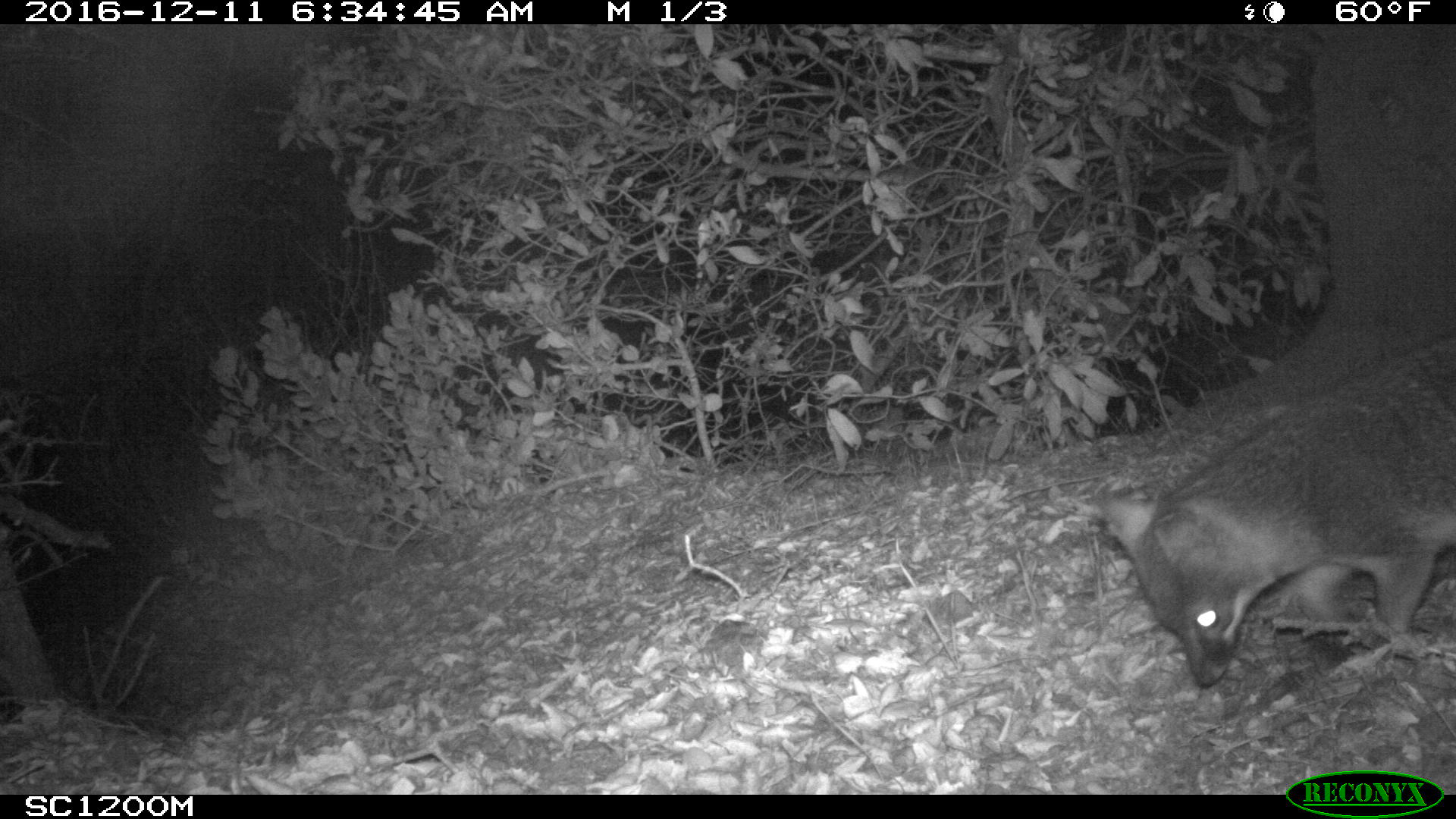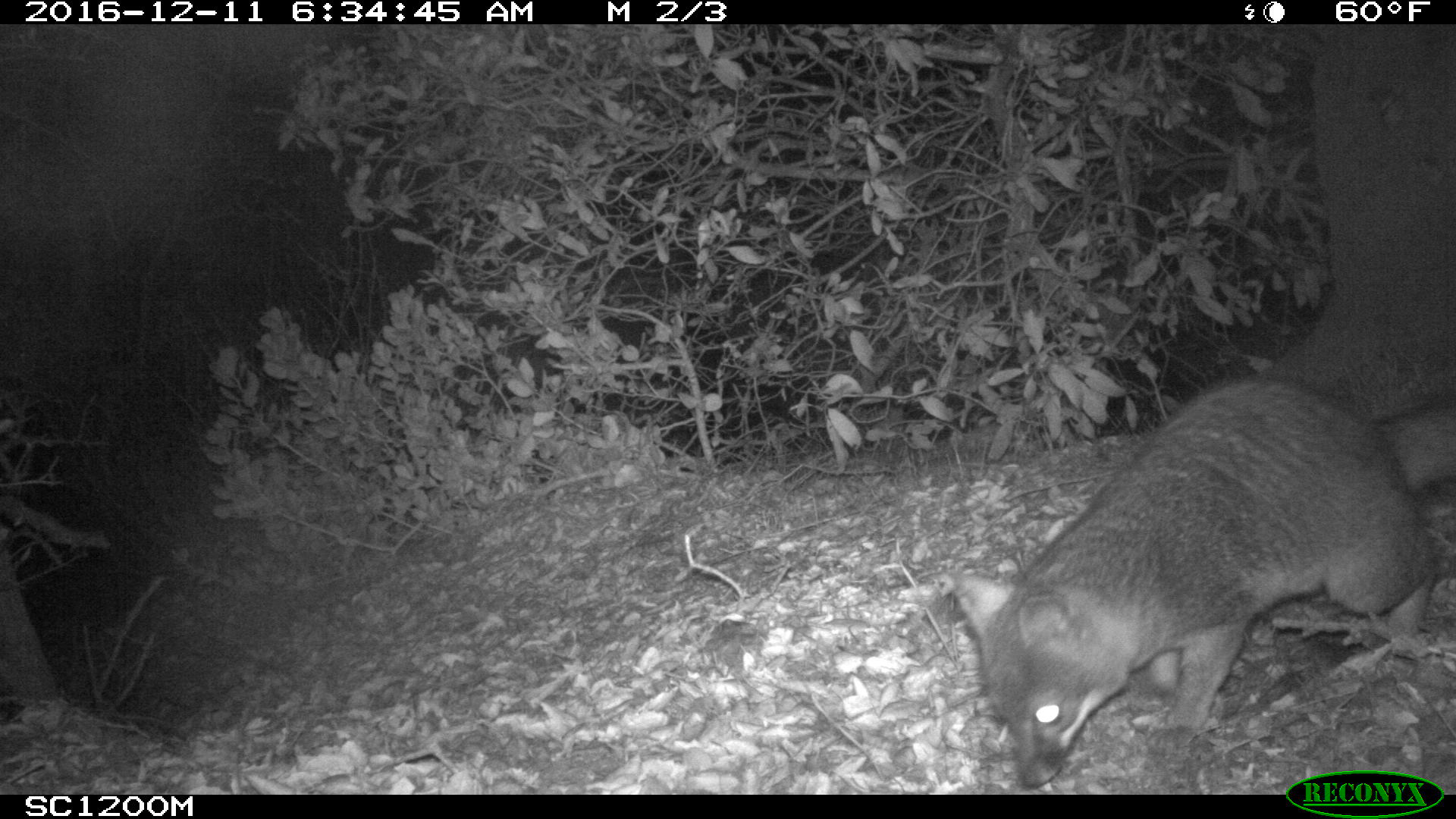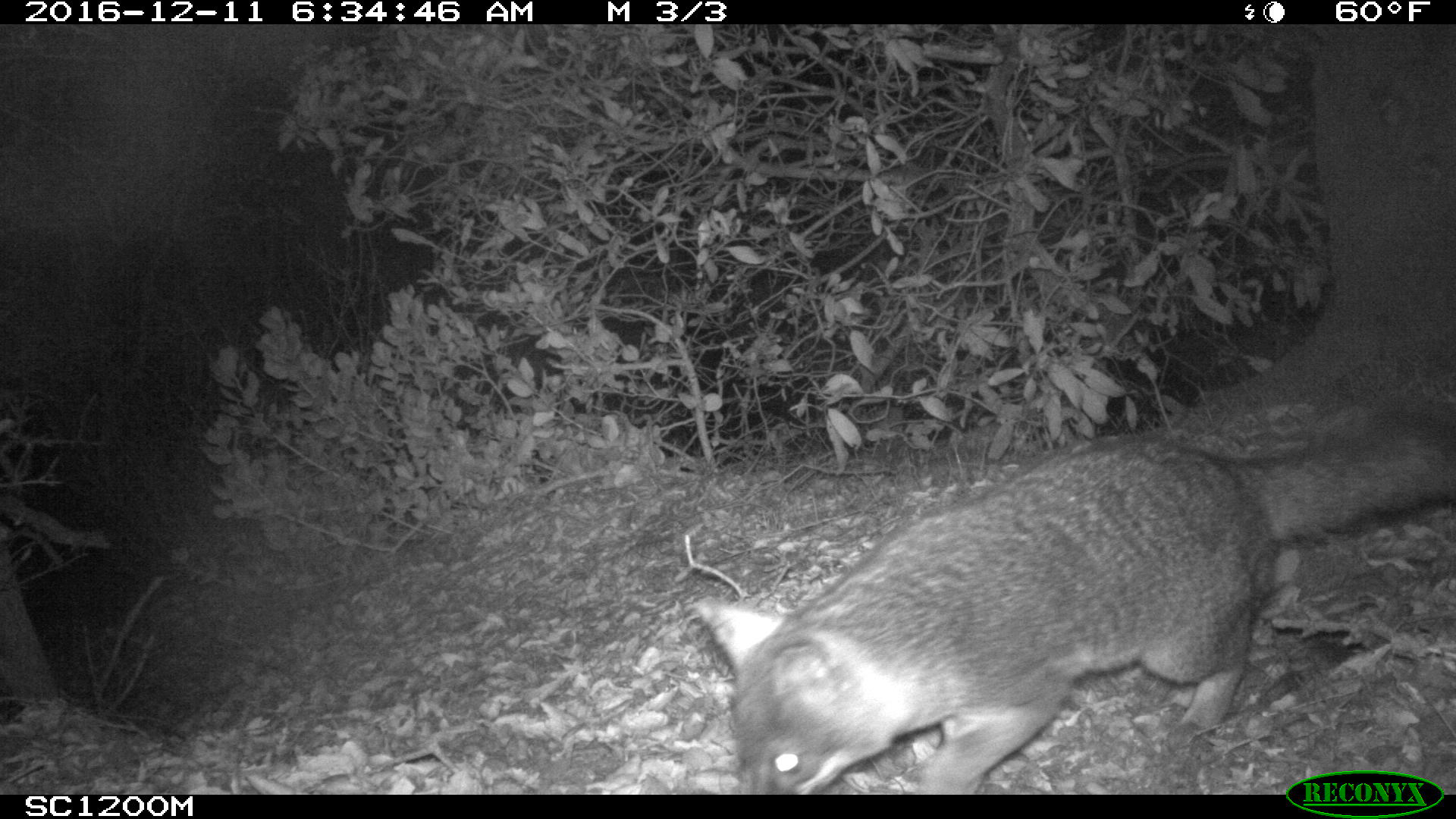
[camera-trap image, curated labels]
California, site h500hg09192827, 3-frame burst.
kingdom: Animalia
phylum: Chordata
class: Mammalia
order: Carnivora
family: Canidae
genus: Urocyon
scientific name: Urocyon littoralis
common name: island fox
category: fox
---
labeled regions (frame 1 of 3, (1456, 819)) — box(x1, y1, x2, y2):
fox: box(1097, 333, 1455, 687)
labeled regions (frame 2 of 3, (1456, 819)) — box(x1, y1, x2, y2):
fox: box(945, 374, 1455, 788)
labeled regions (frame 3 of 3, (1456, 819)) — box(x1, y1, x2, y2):
fox: box(697, 436, 1455, 795)